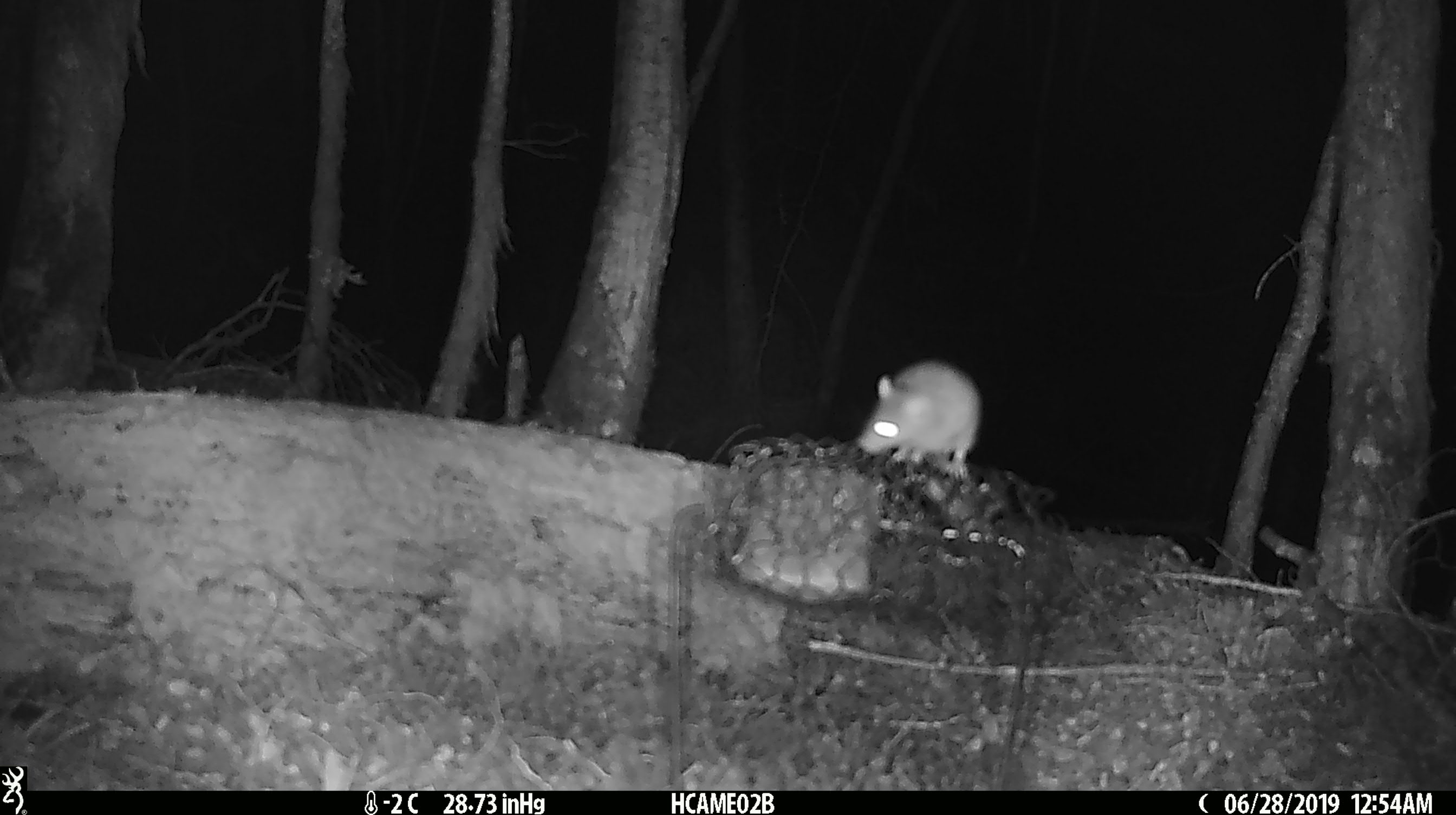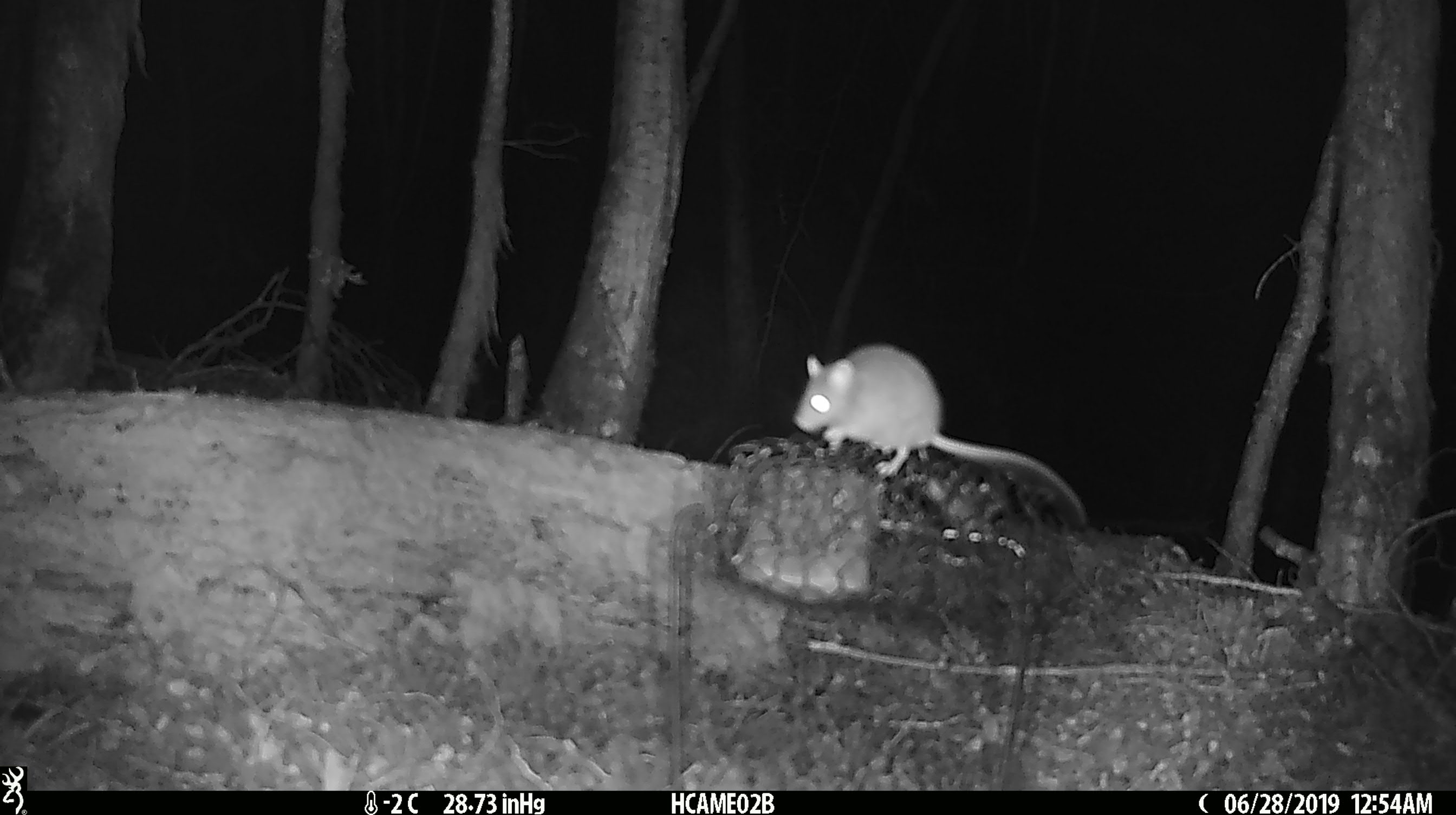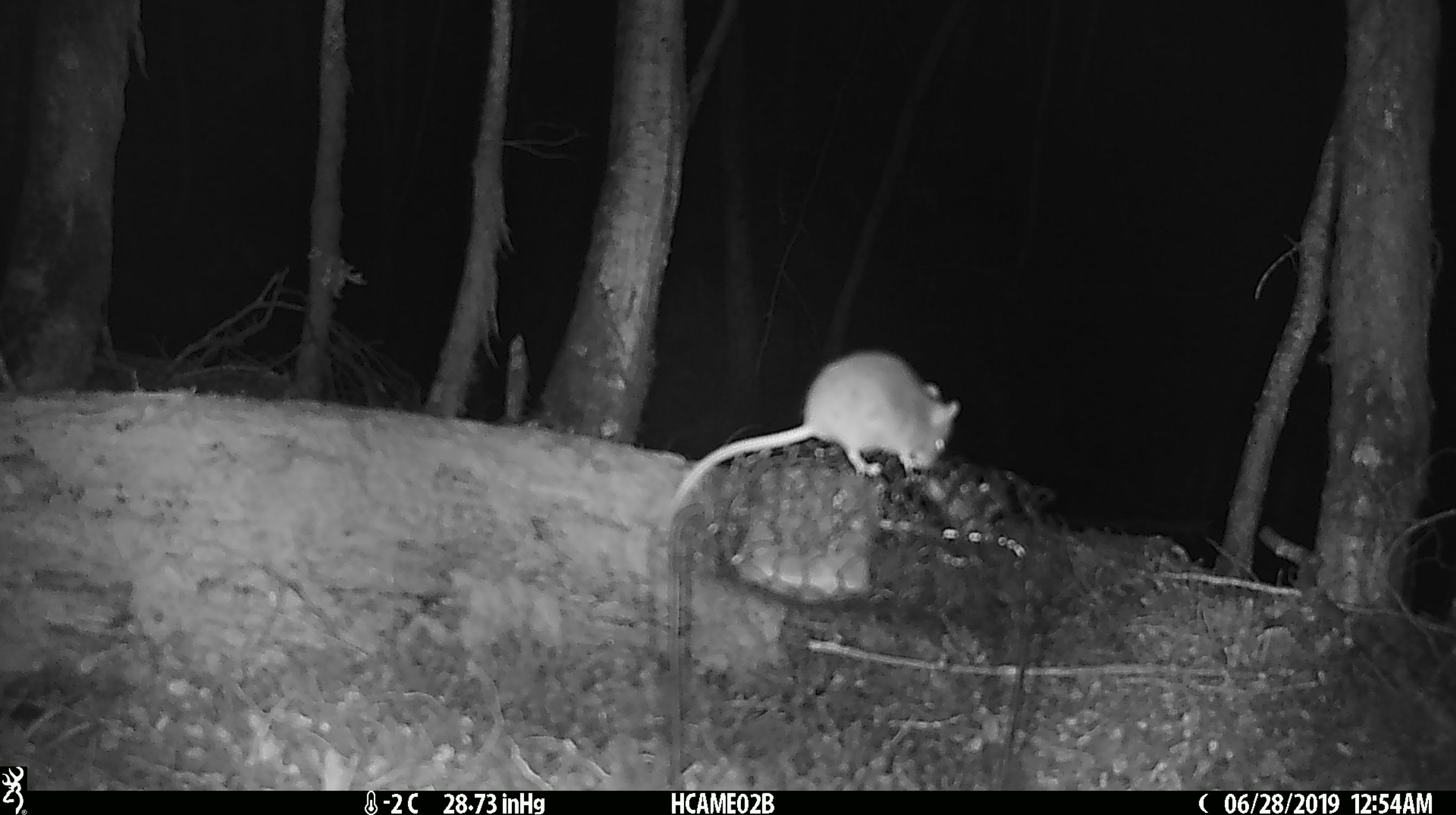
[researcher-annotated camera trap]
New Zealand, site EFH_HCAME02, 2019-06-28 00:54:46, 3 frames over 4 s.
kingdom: Animalia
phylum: Chordata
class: Mammalia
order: Rodentia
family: Muridae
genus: Mus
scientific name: Mus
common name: mouse